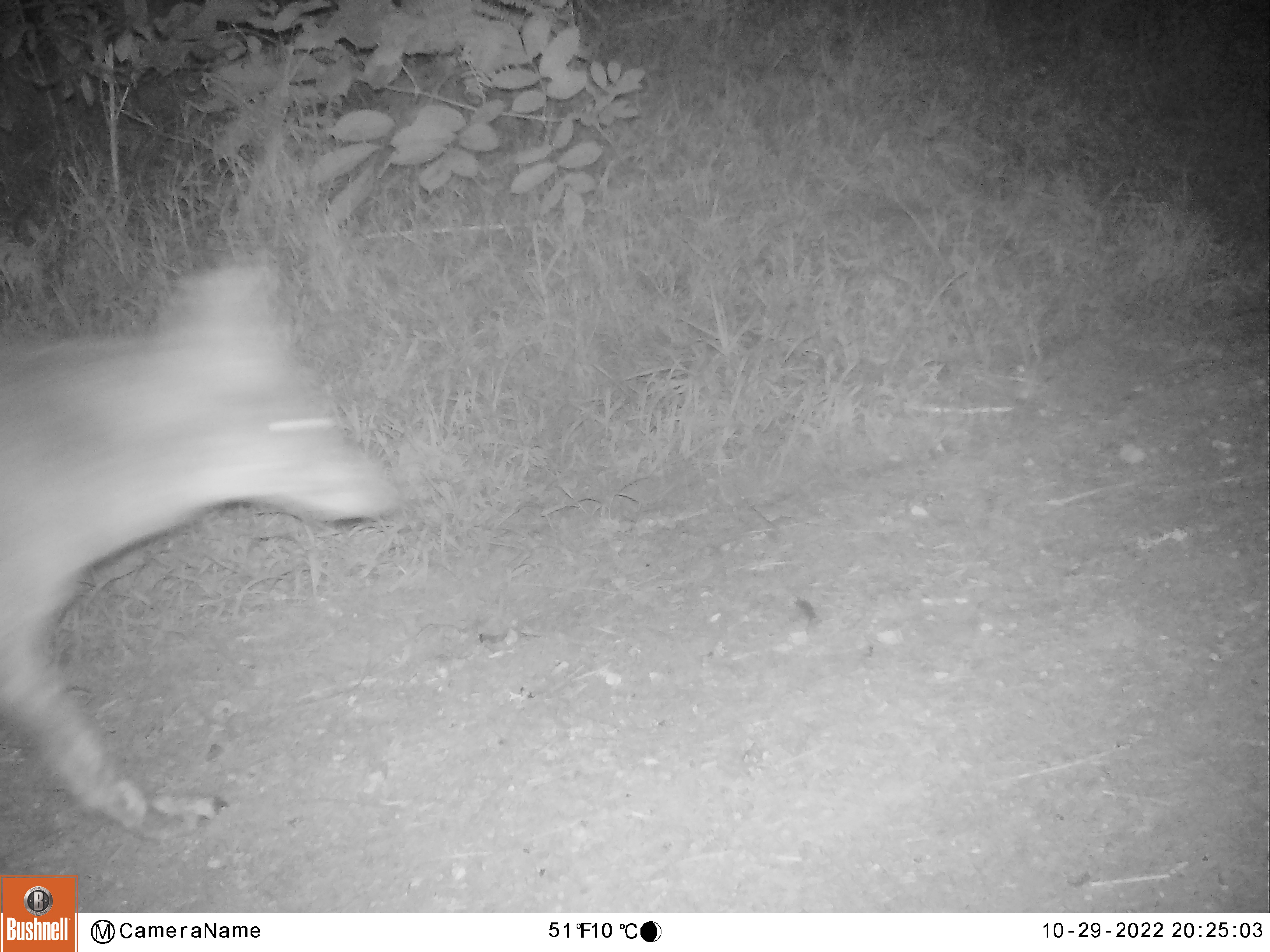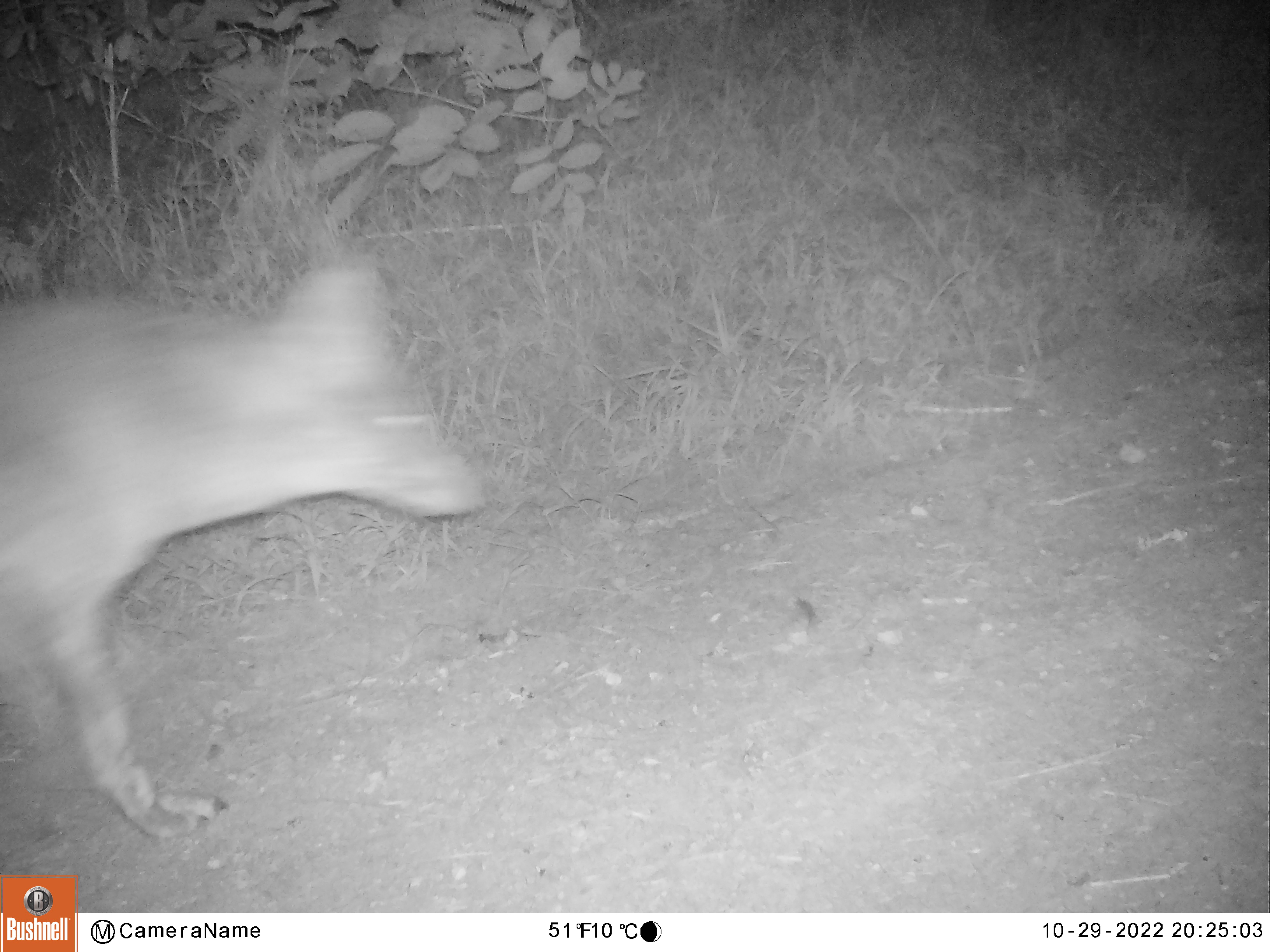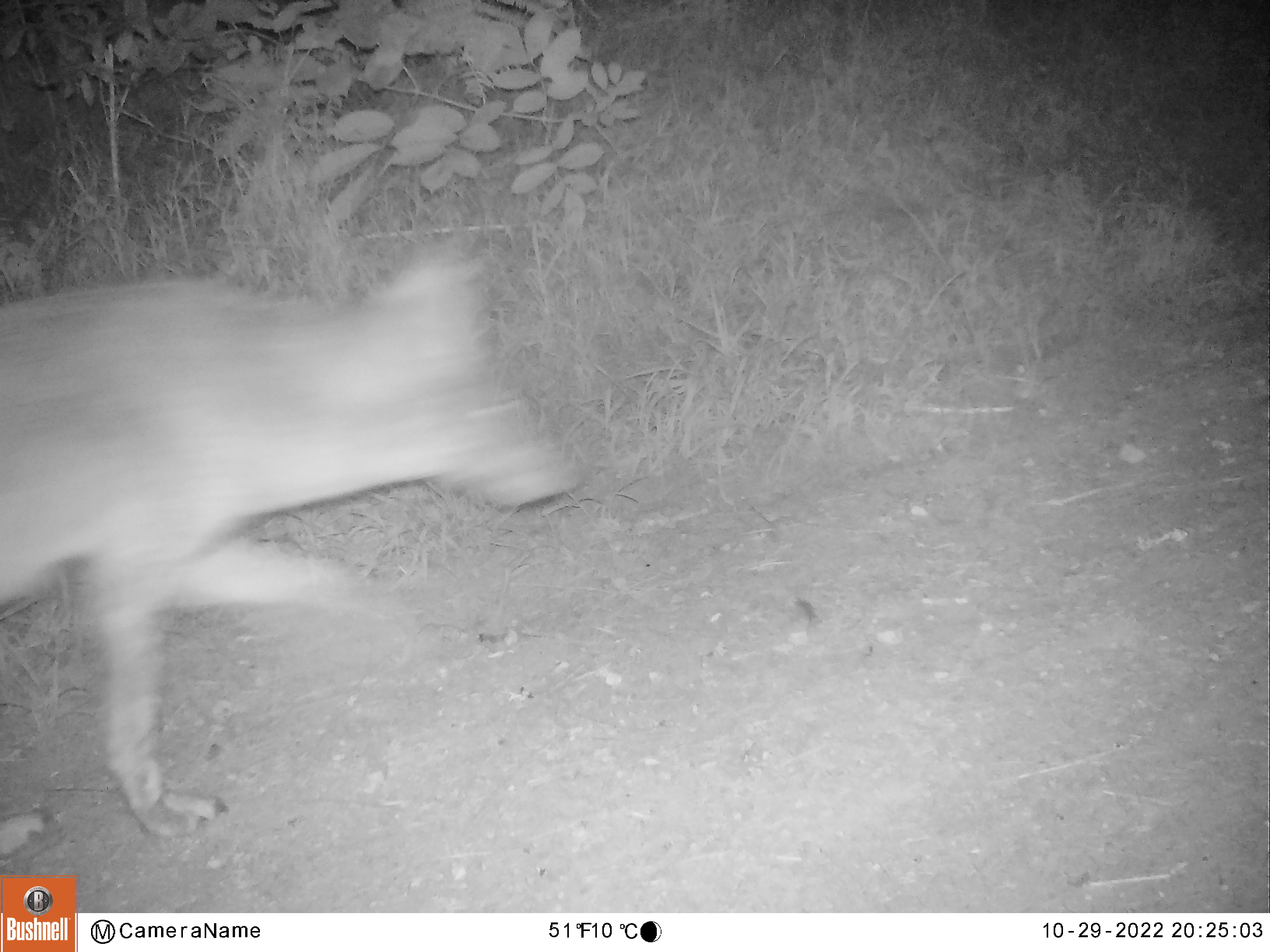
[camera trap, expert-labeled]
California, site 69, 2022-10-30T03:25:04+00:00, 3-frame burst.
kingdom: Animalia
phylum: Chordata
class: Mammalia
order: Carnivora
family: Canidae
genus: Canis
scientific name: Canis latrans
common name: coyote